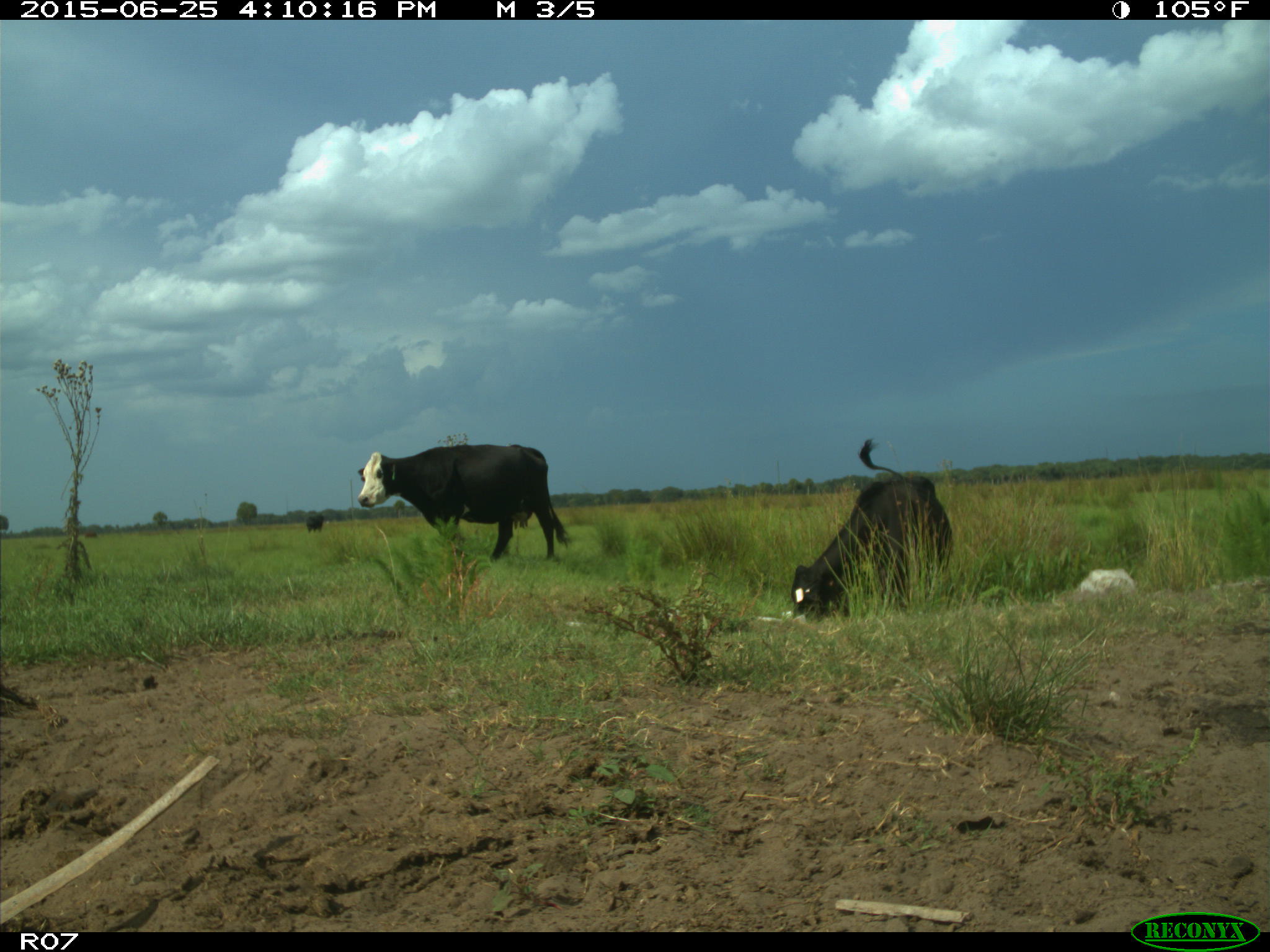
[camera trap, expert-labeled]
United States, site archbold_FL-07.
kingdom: Animalia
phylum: Chordata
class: Mammalia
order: Artiodactyla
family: Bovidae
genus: Bos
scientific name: Bos taurus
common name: domestic cow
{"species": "Bos taurus (domestic cow)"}